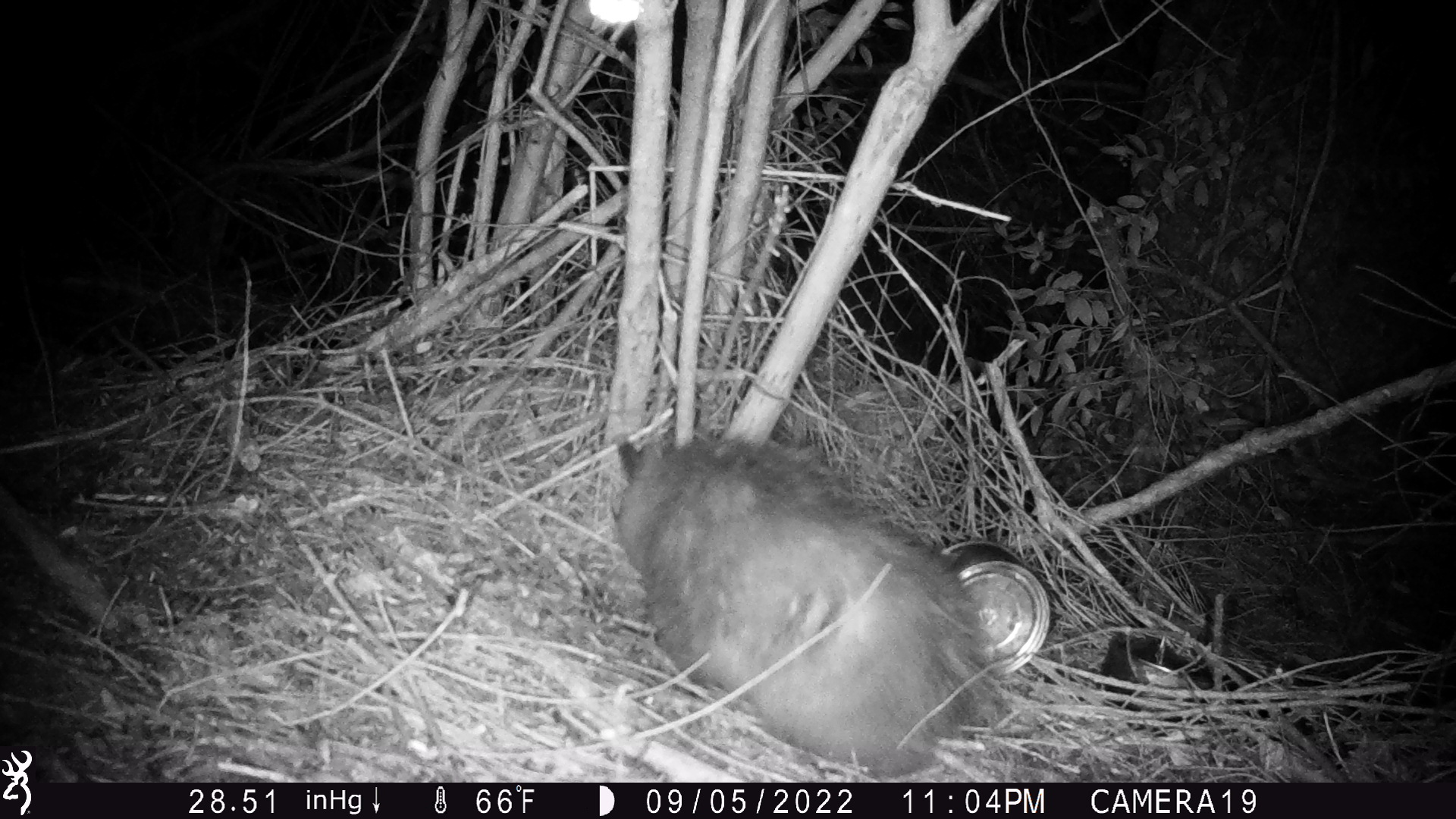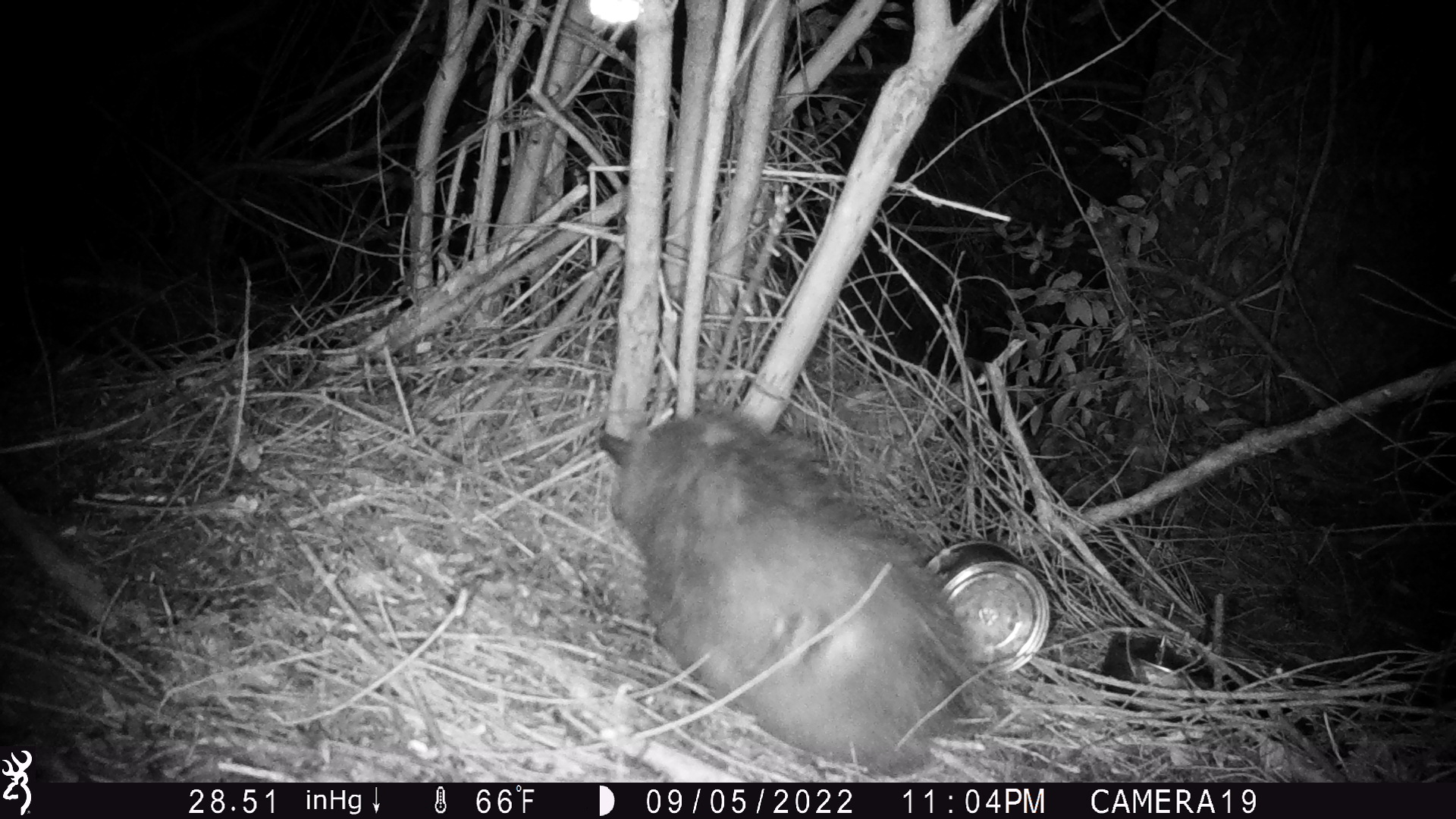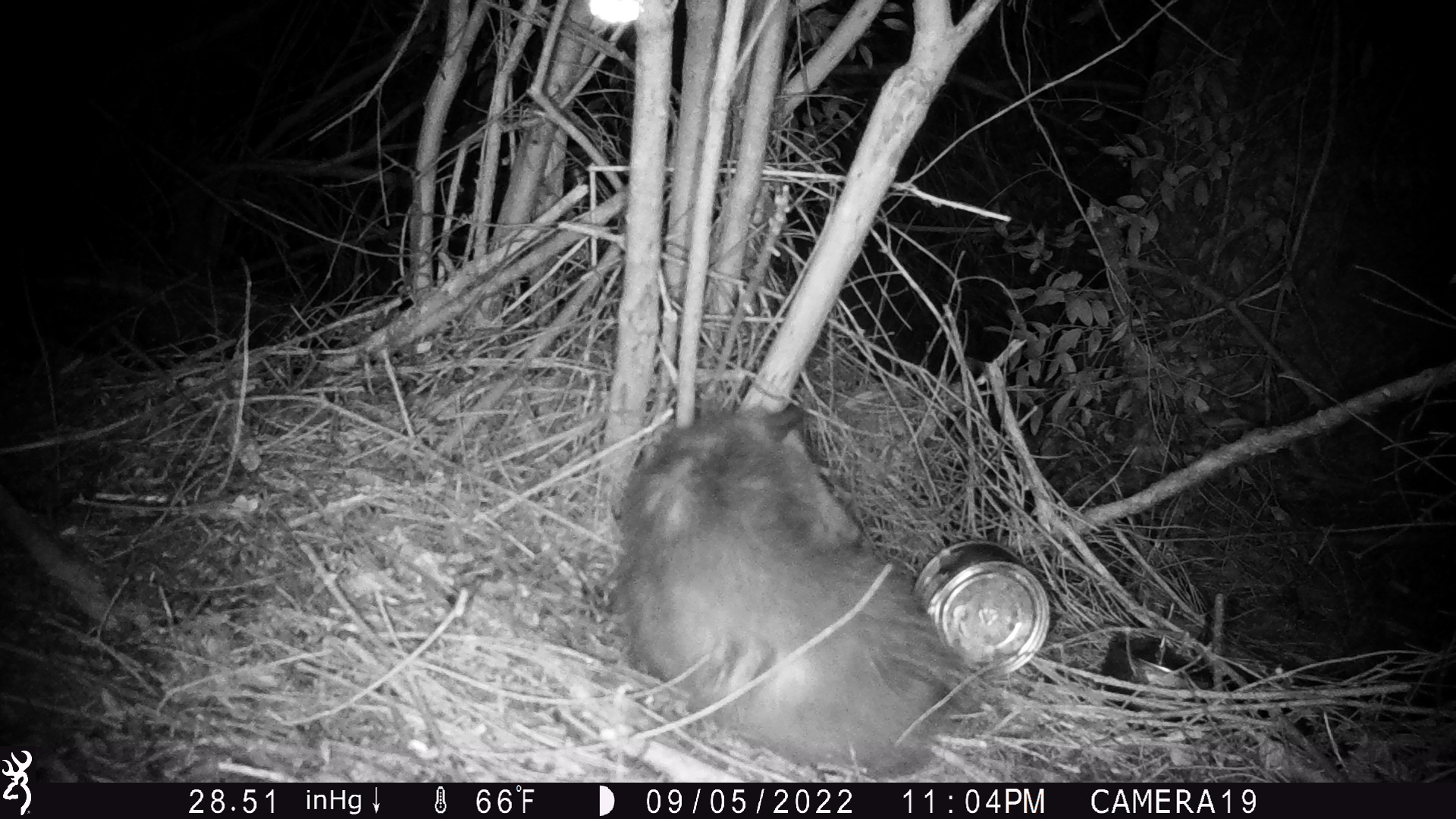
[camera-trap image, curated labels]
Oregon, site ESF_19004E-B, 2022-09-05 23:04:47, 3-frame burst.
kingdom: Animalia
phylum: Chordata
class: Mammalia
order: Didelphimorphia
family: Didelphidae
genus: Didelphis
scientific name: Didelphis virginiana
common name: virginia opossum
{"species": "virginia opossum (Didelphis virginiana)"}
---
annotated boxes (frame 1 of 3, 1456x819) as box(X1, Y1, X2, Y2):
virginia opossum: box(600, 401, 1001, 776)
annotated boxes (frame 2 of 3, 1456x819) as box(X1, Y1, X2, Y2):
virginia opossum: box(576, 399, 988, 776)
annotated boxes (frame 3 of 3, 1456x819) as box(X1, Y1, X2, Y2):
virginia opossum: box(613, 382, 987, 772)